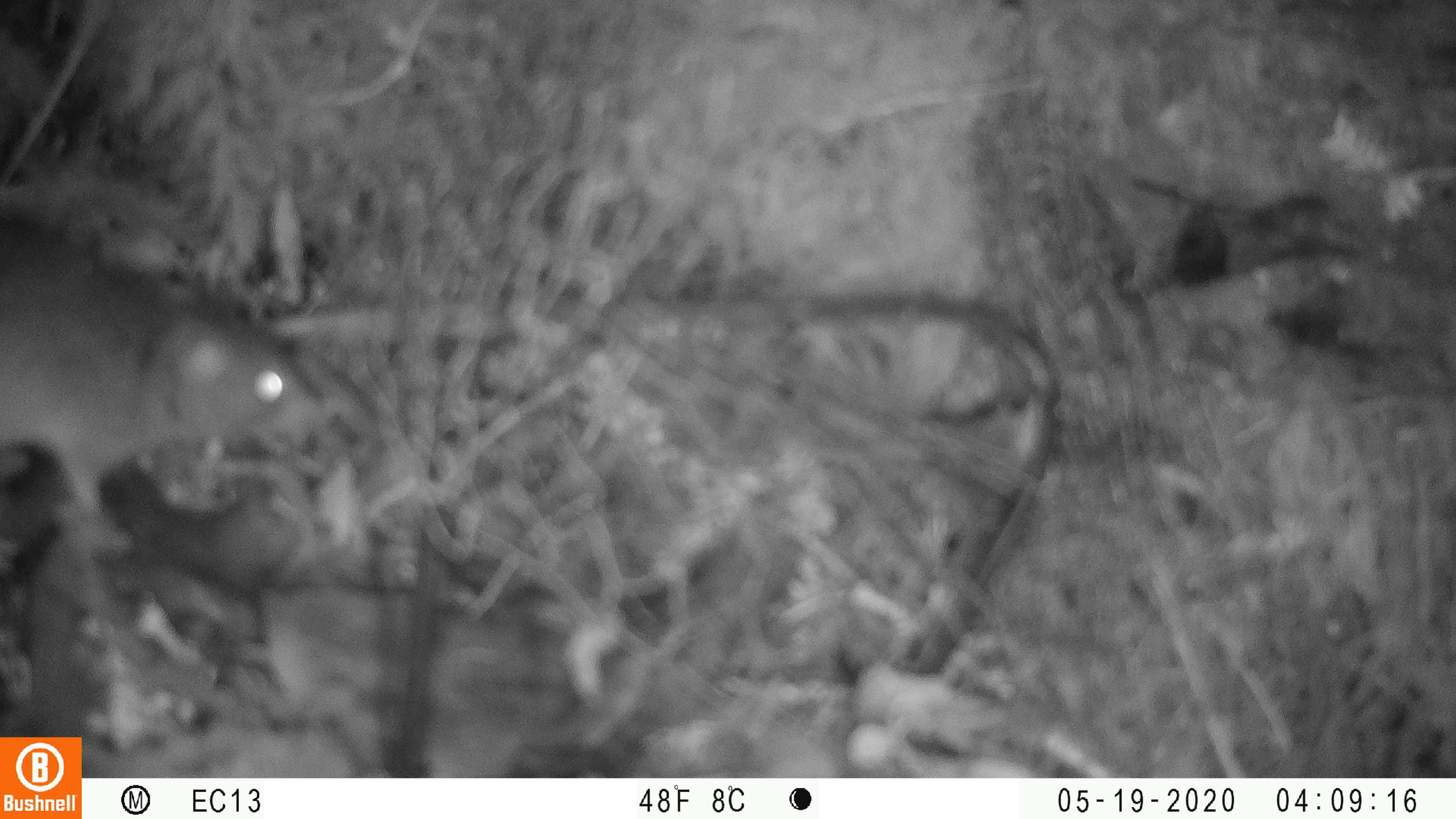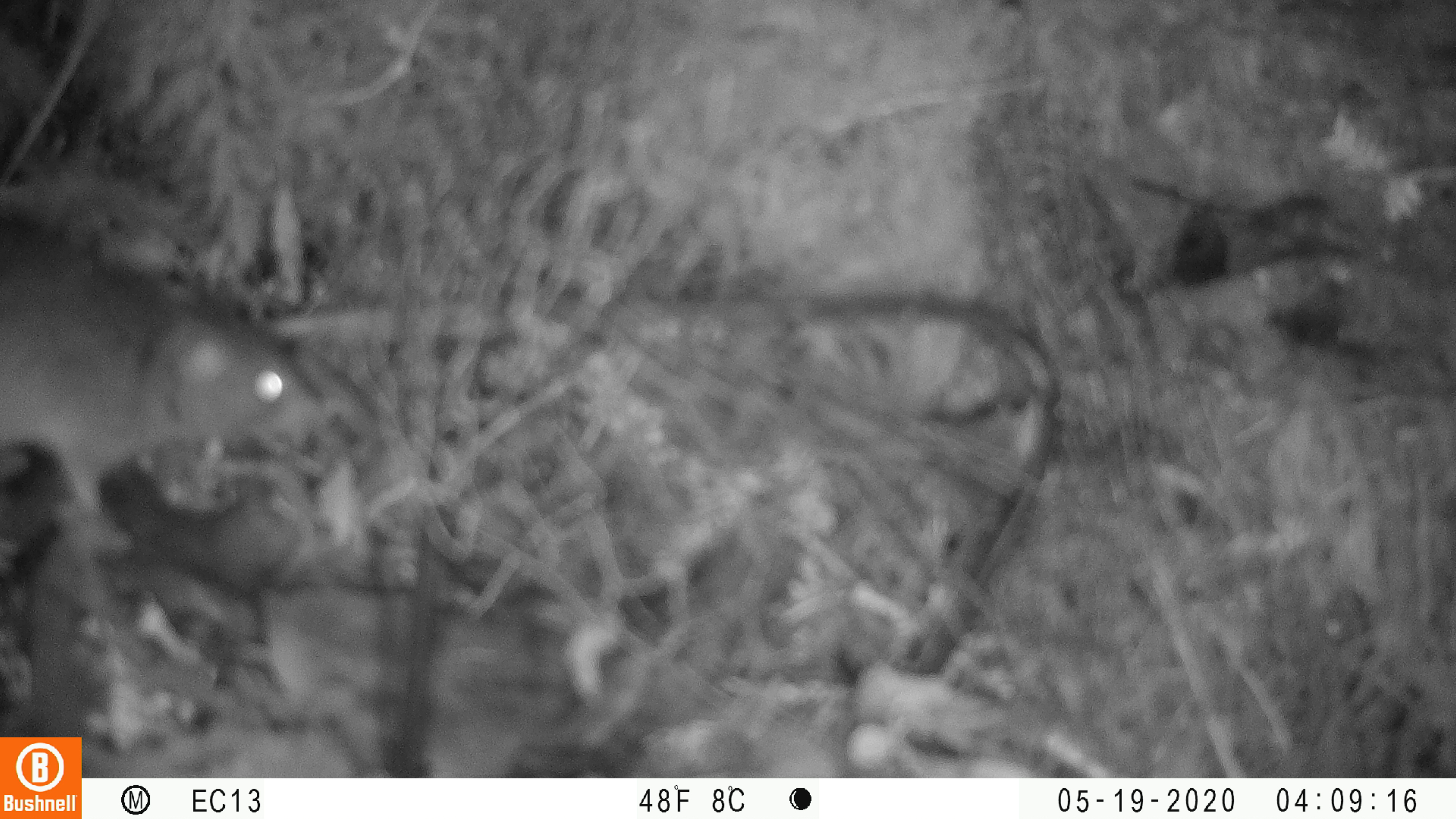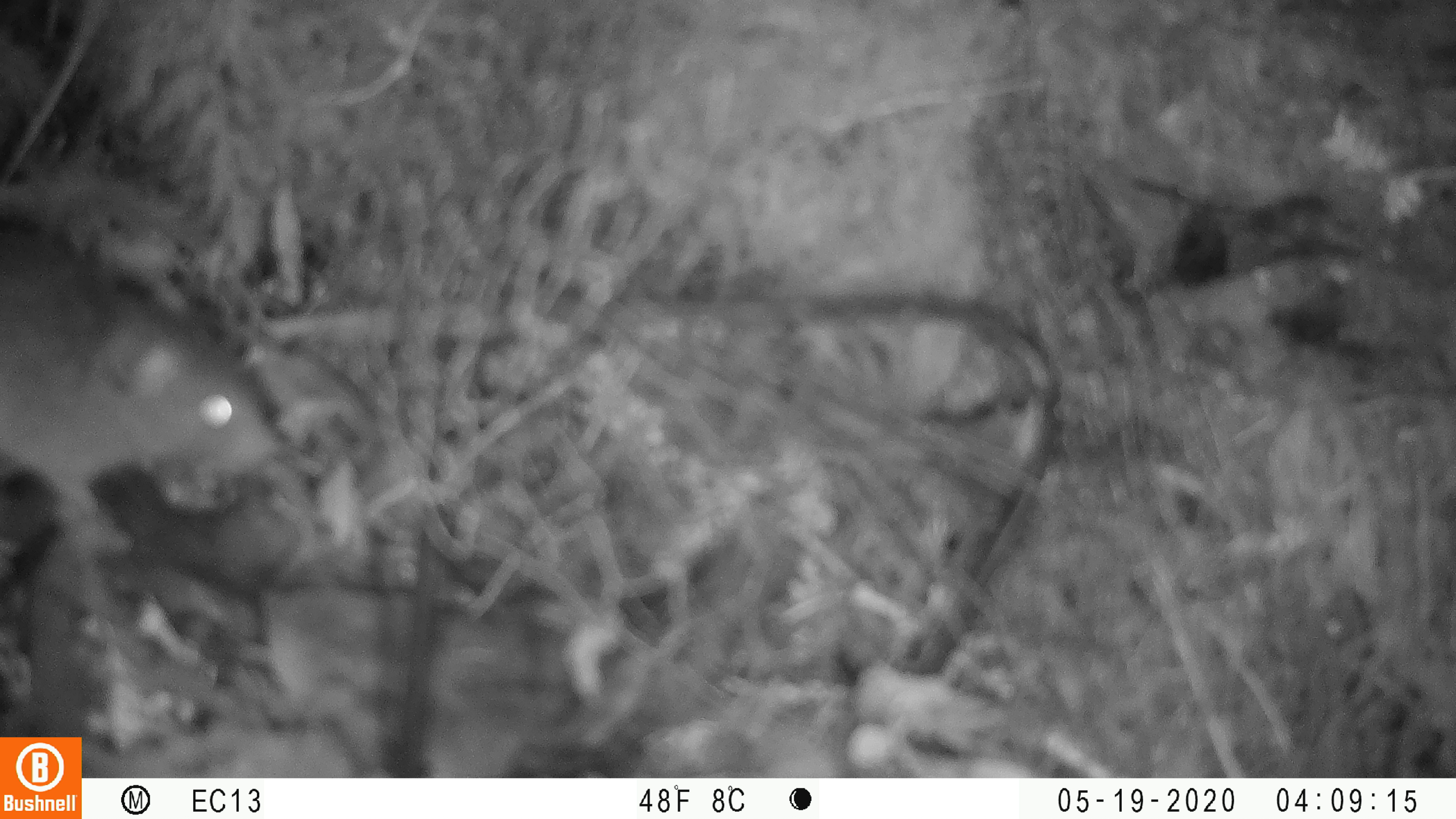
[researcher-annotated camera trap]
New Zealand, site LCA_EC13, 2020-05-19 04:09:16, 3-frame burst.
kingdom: Animalia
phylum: Chordata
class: Mammalia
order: Rodentia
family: Muridae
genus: Rattus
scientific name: Rattus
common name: rat